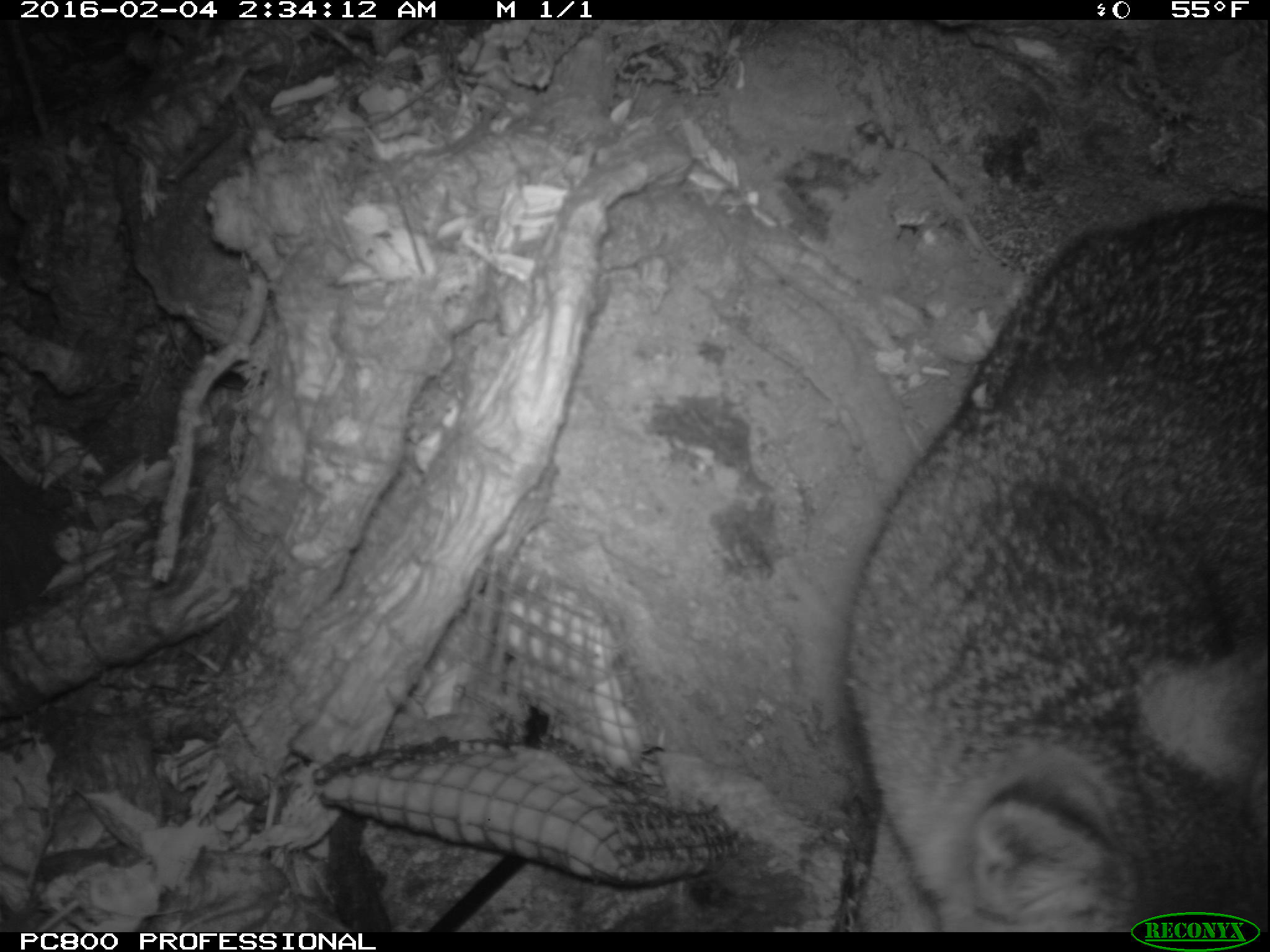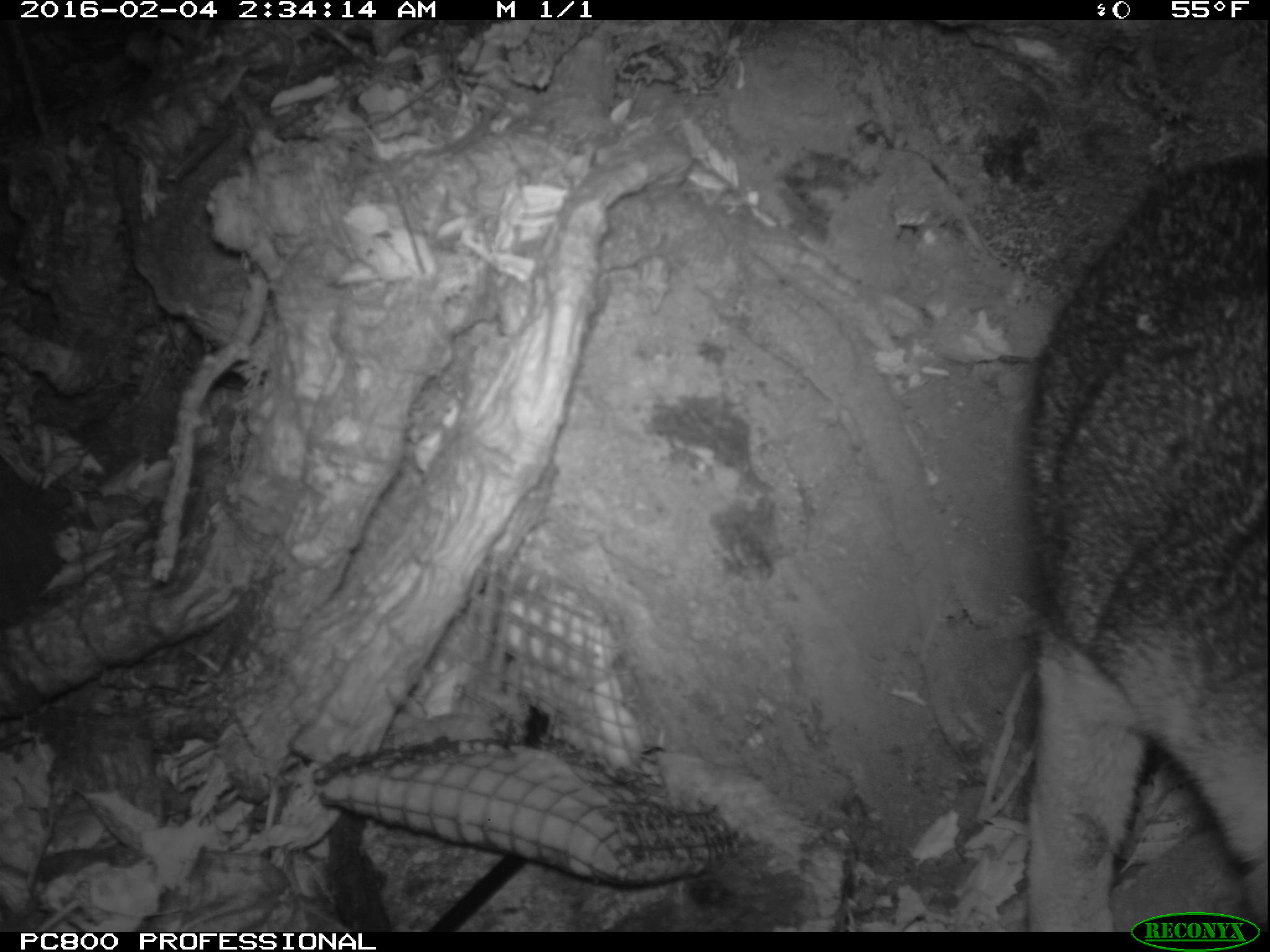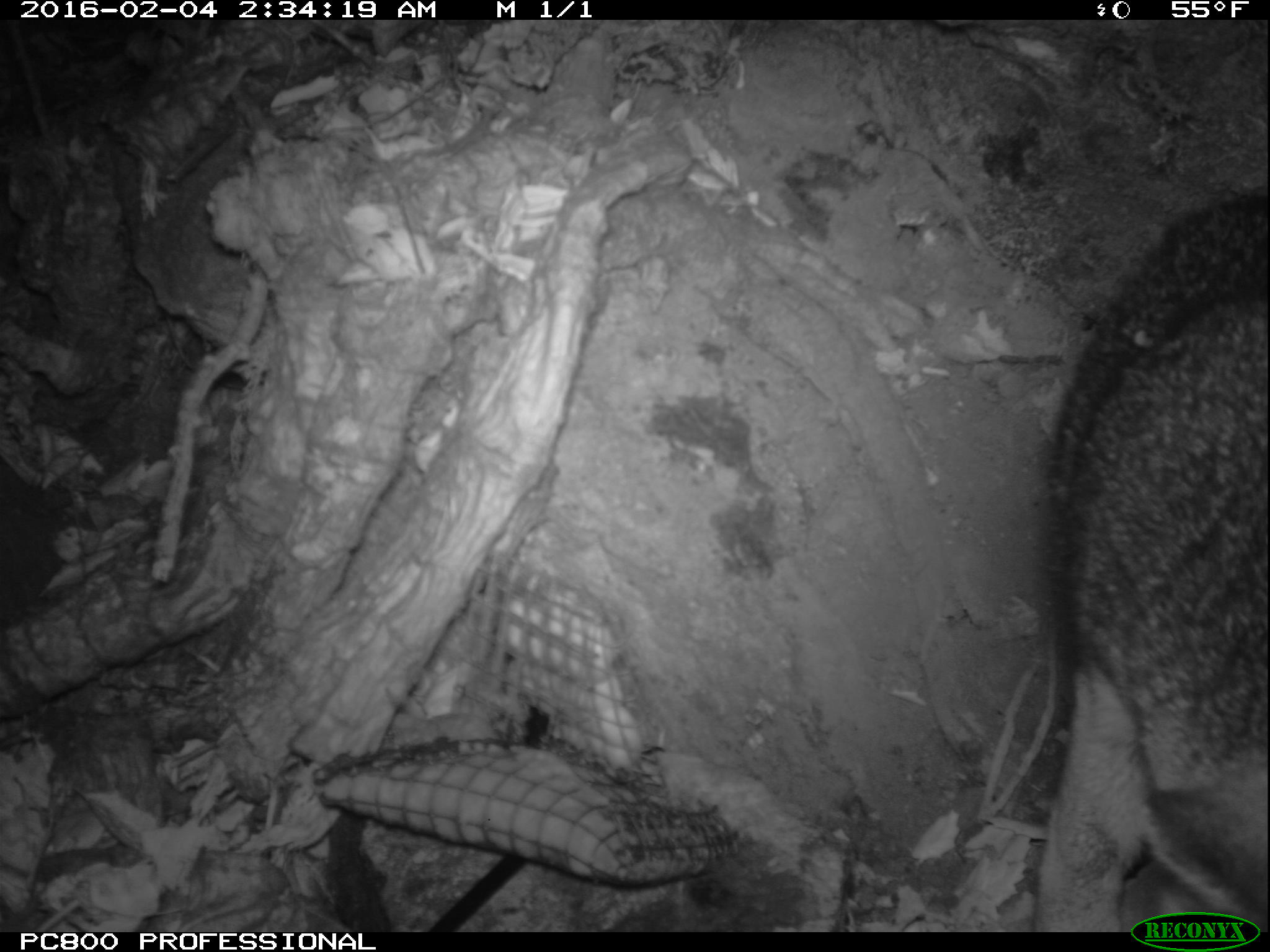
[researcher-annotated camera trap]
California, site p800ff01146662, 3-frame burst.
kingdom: Animalia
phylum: Chordata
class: Mammalia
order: Carnivora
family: Canidae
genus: Urocyon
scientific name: Urocyon littoralis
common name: island fox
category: fox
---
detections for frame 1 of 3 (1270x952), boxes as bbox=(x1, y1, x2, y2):
fox: bbox=(847, 209, 1268, 932)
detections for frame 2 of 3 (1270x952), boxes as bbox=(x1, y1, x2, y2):
fox: bbox=(1027, 144, 1269, 929)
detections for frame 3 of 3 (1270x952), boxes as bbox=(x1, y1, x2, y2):
fox: bbox=(1033, 192, 1269, 931)